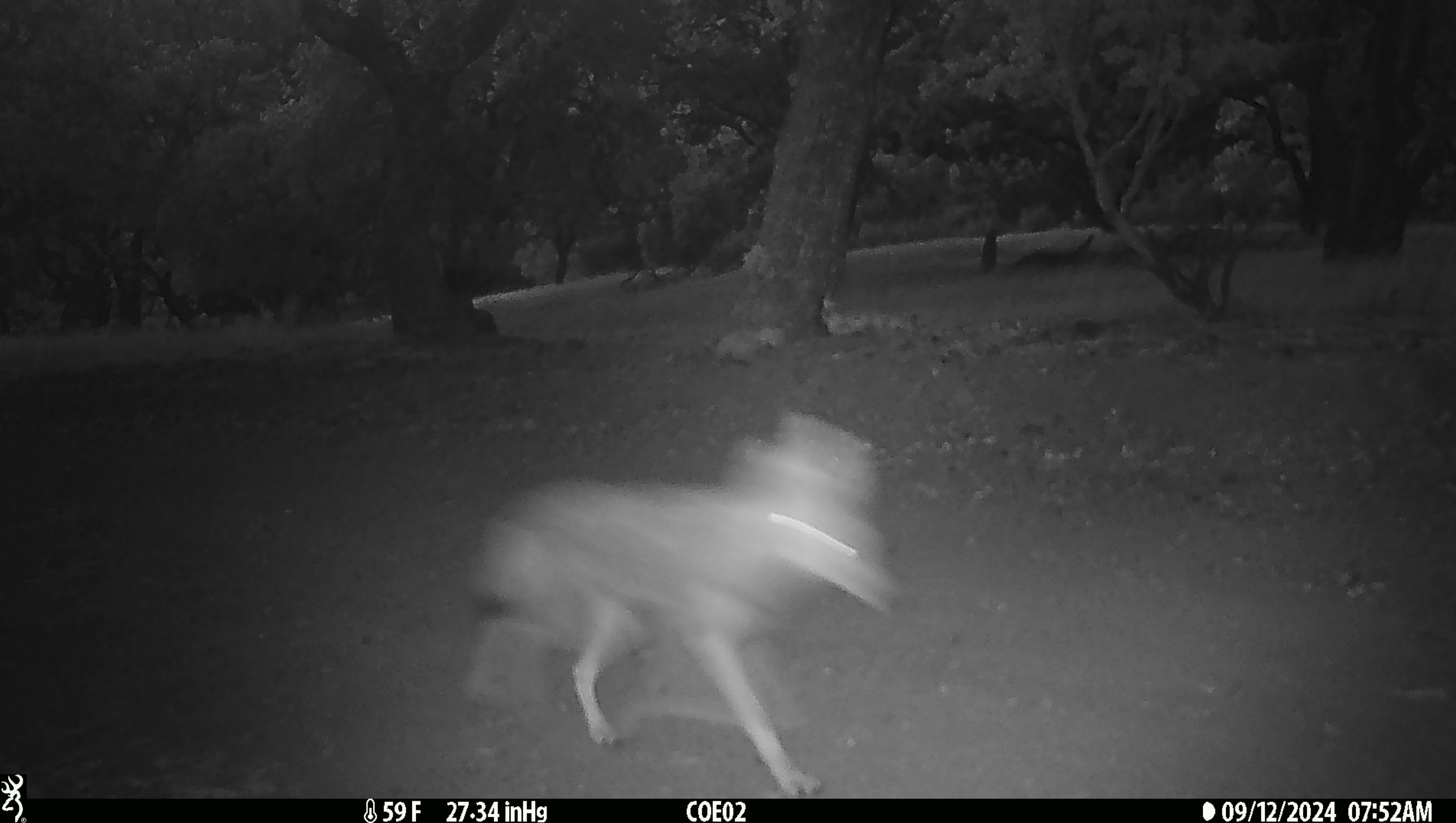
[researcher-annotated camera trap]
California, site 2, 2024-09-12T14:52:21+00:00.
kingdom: Animalia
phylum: Chordata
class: Mammalia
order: Carnivora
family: Canidae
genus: Canis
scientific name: Canis latrans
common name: coyote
Coyote (Canis latrans).